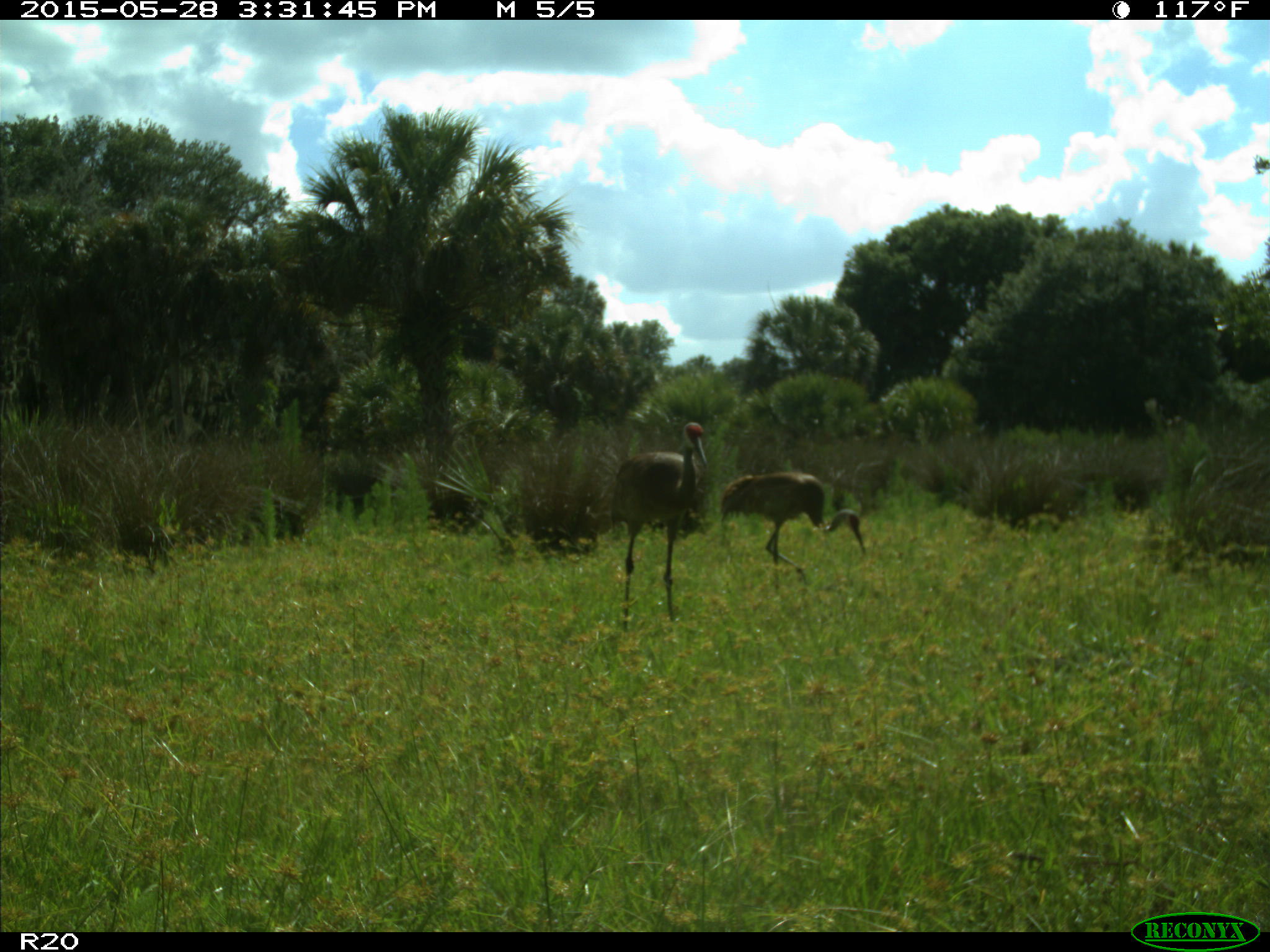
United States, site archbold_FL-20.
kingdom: Animalia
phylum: Chordata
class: Aves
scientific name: Aves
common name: birds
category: unidentified bird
Unidentified bird (birds) (Aves).